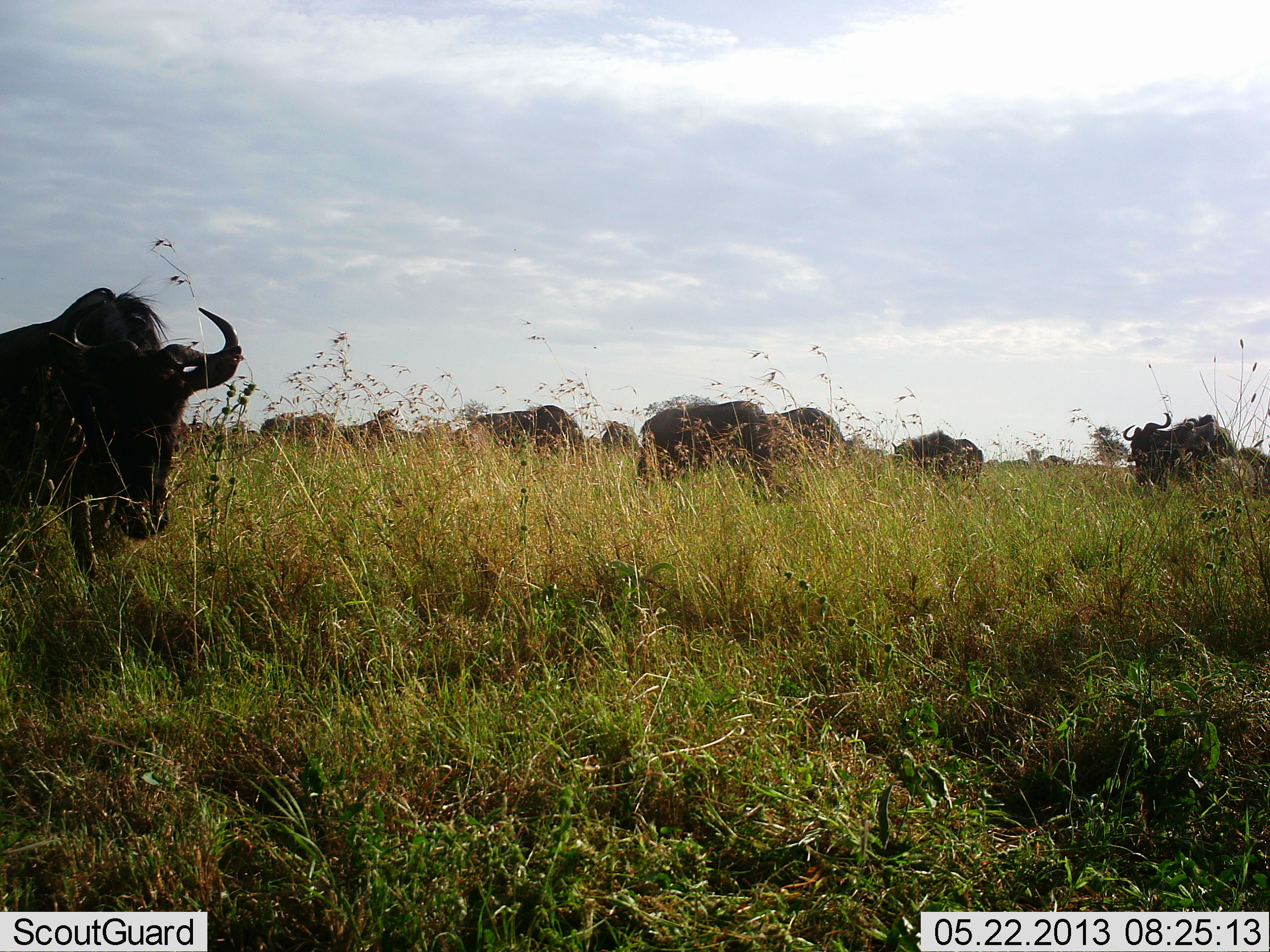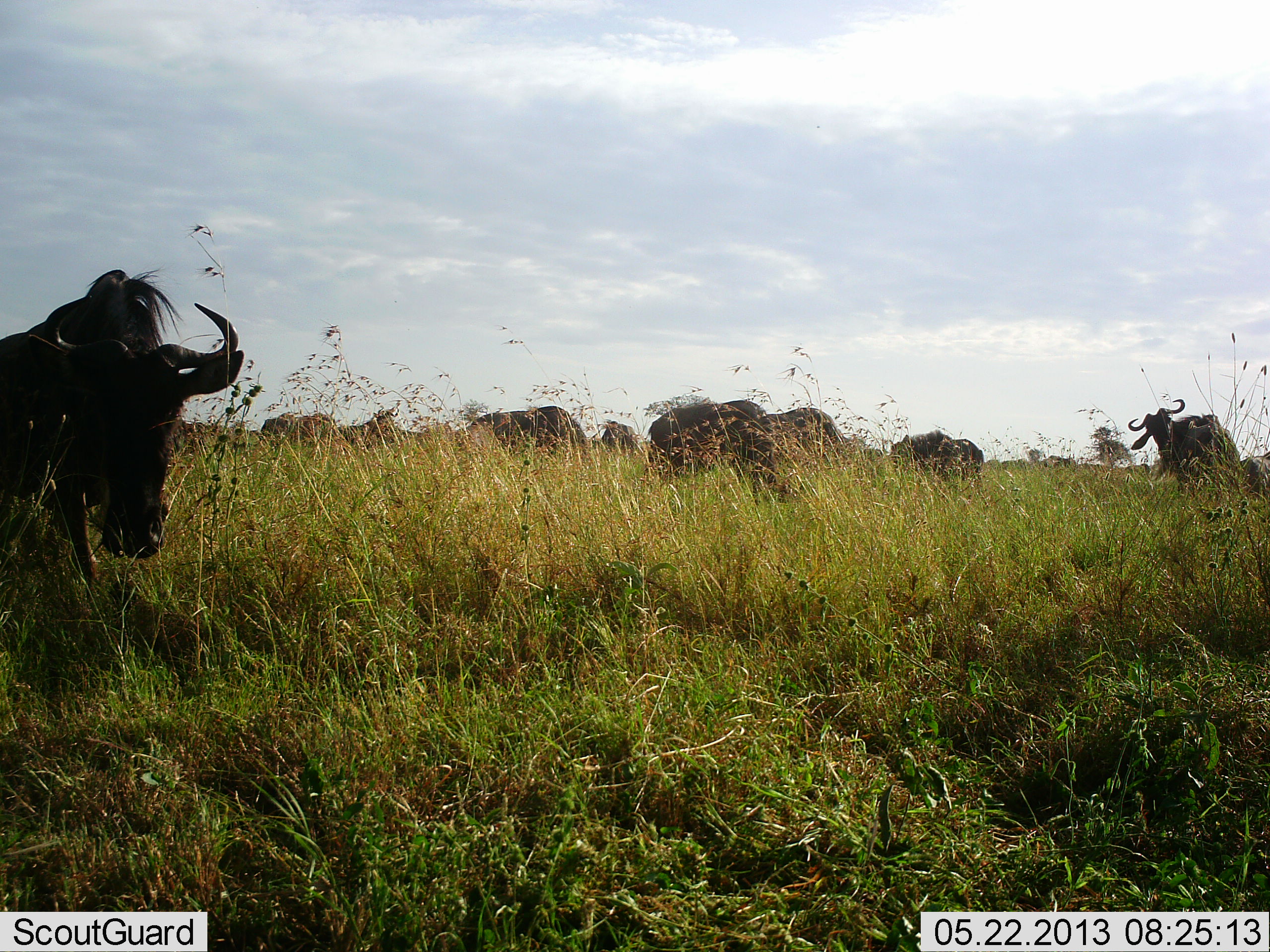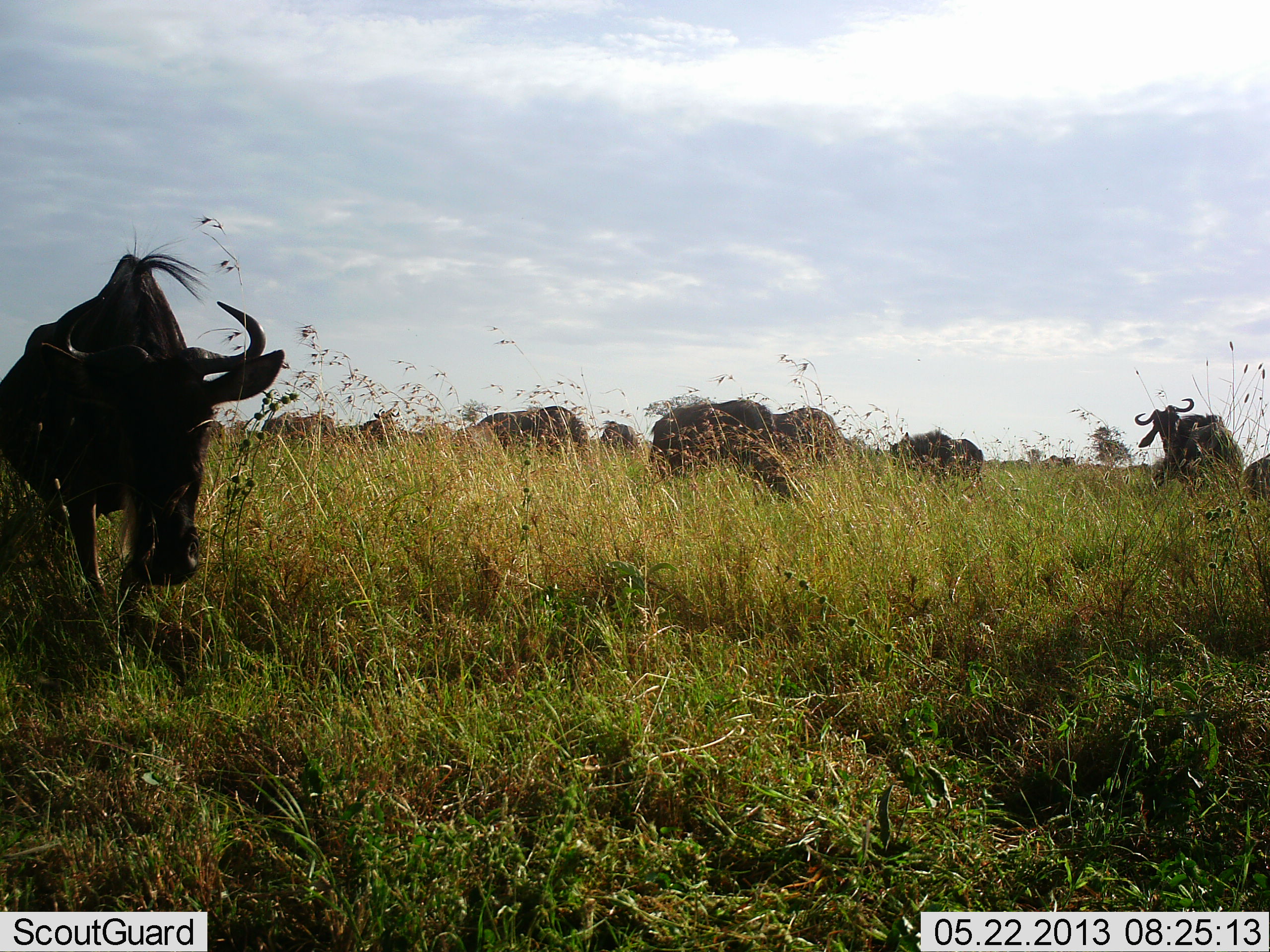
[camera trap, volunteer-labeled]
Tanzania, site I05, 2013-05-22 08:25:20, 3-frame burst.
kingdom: Animalia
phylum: Chordata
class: Mammalia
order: Artiodactyla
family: Bovidae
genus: Connochaetes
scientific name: Connochaetes taurinus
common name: blue wildebeest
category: wildebeest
Wildebeest (blue wildebeest) (Connochaetes taurinus), count 11-50. Behavior (volunteer vote fractions): standing 50%, resting 0%, moving 50%, interacting 0%. Young present (vote fraction): 0%. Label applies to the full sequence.